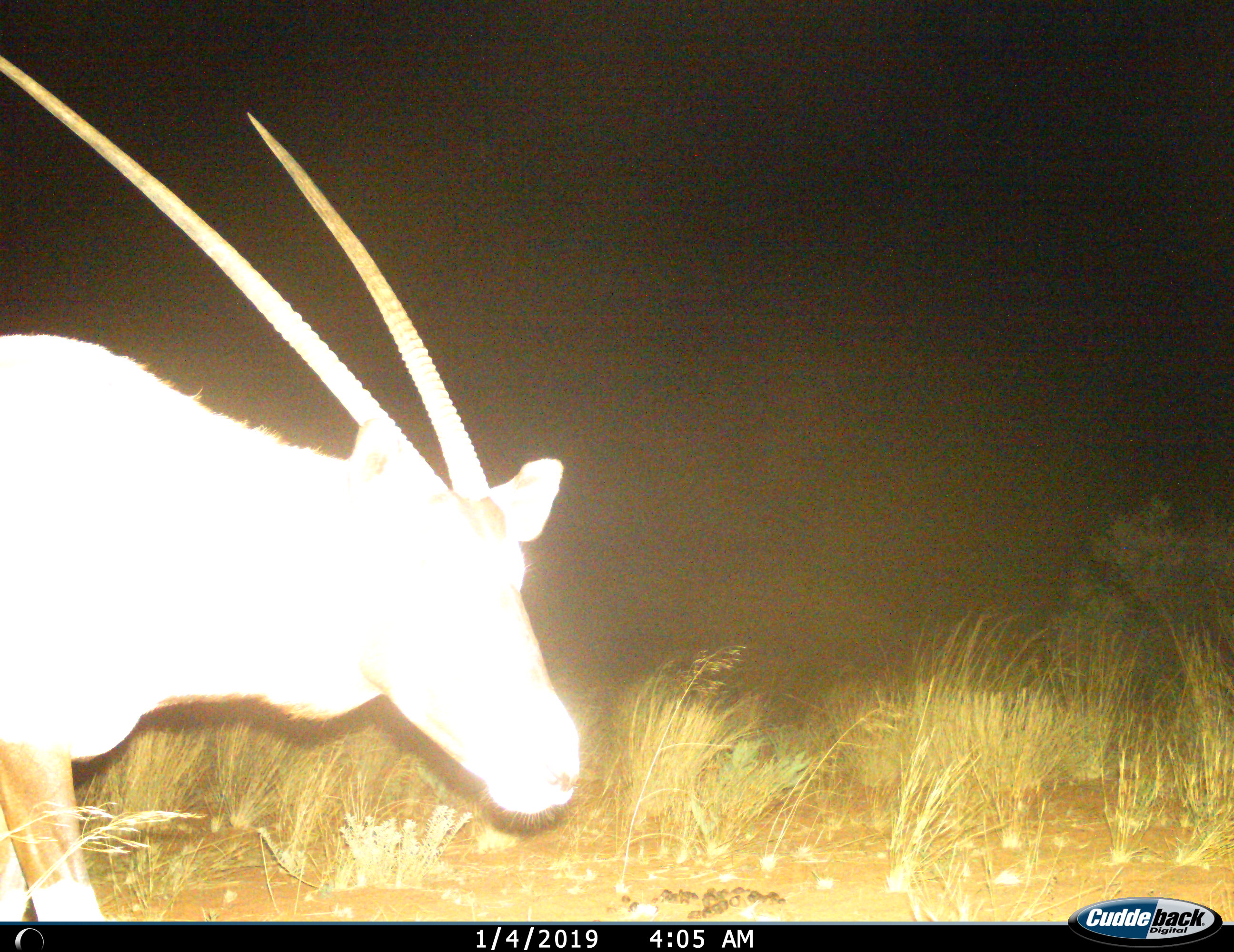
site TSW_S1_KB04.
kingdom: Animalia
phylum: Chordata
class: Mammalia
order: Artiodactyla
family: Bovidae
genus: Oryx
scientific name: Oryx gazella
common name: gemsbok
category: oryx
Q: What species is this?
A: Oryx (gemsbok) (Oryx gazella).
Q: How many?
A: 1.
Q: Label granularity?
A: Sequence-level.